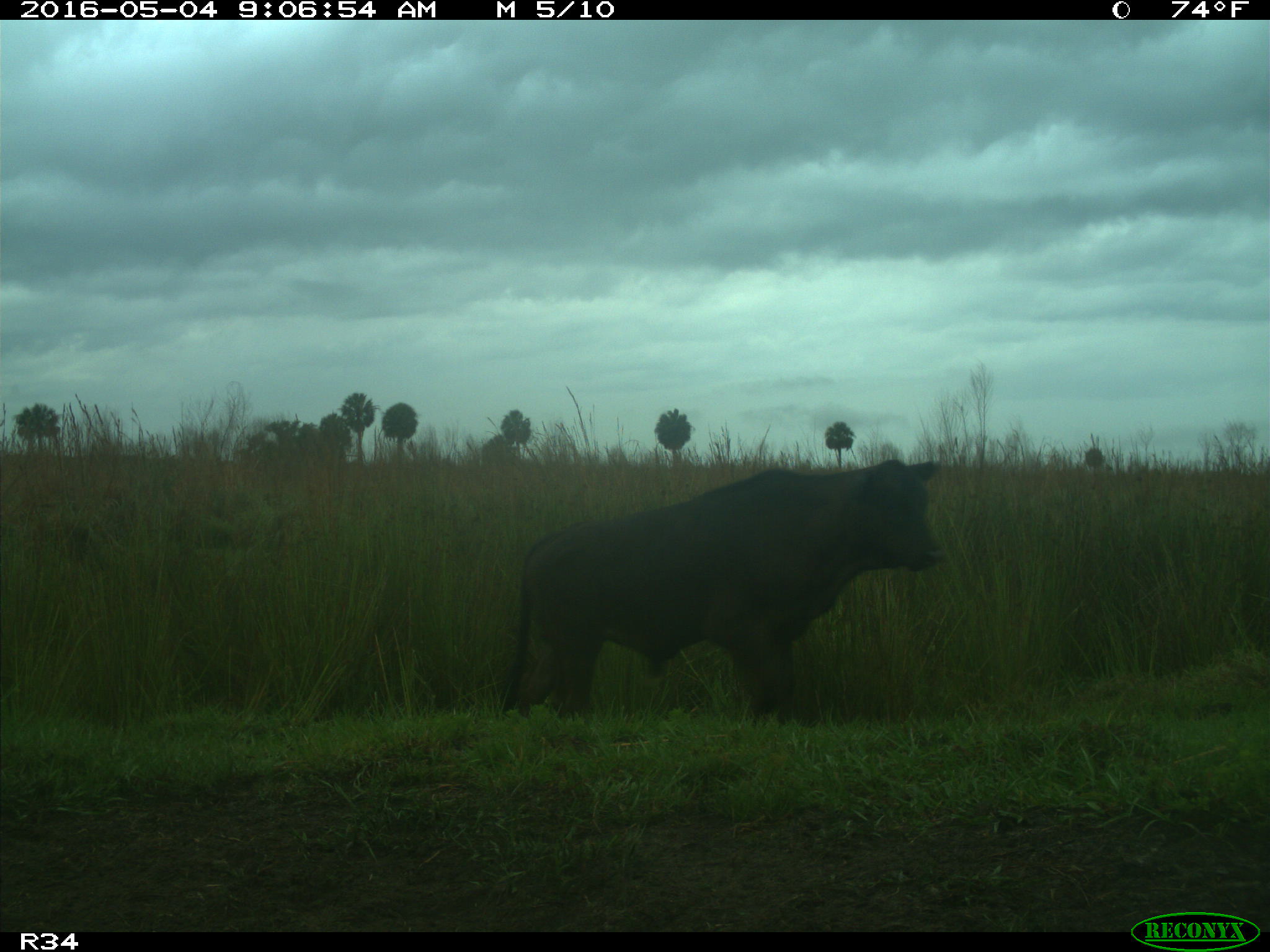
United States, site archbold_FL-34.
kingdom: Animalia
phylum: Chordata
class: Mammalia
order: Artiodactyla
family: Bovidae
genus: Bos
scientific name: Bos taurus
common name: domestic cow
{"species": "Bos taurus (domestic cow)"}